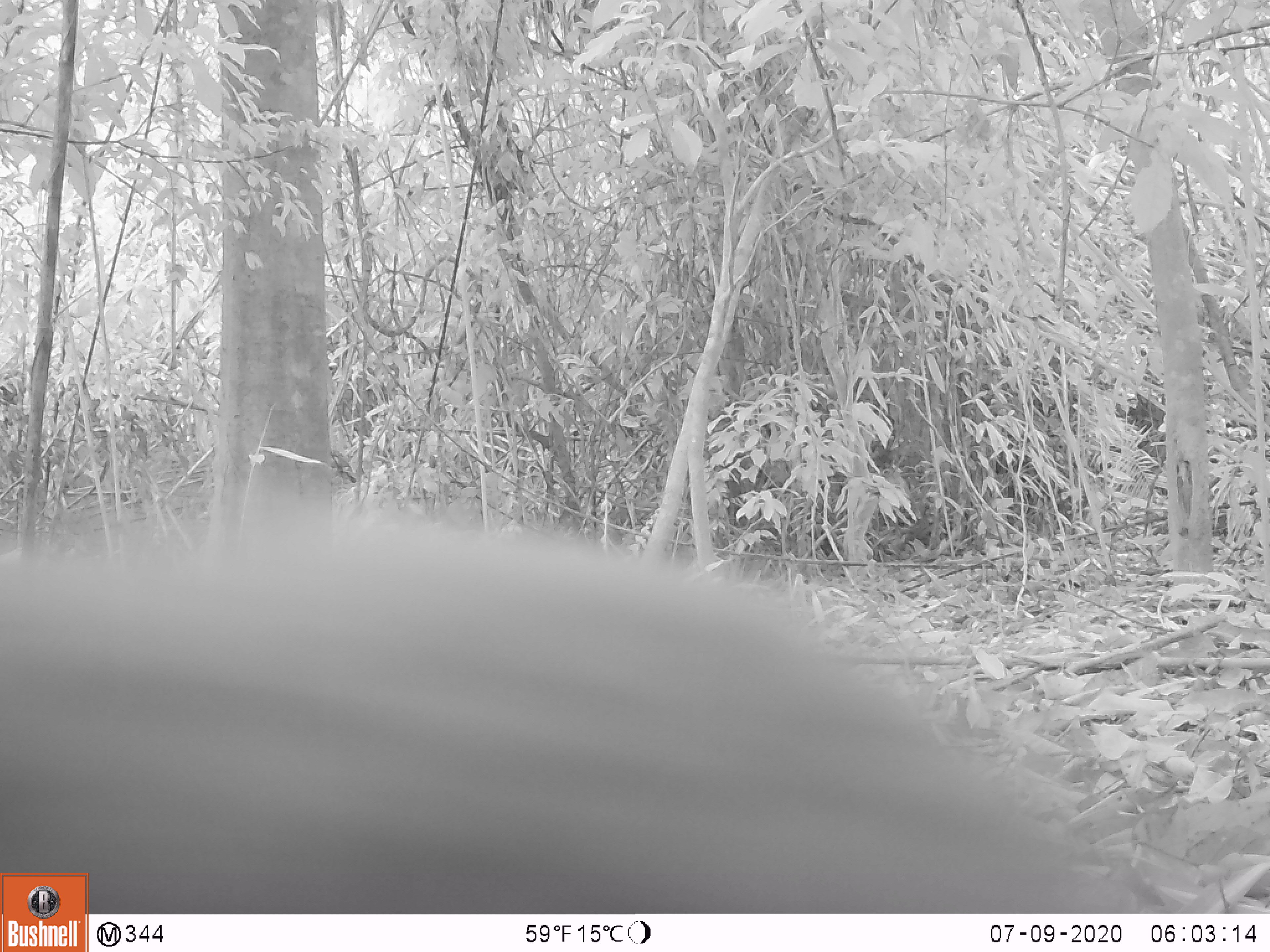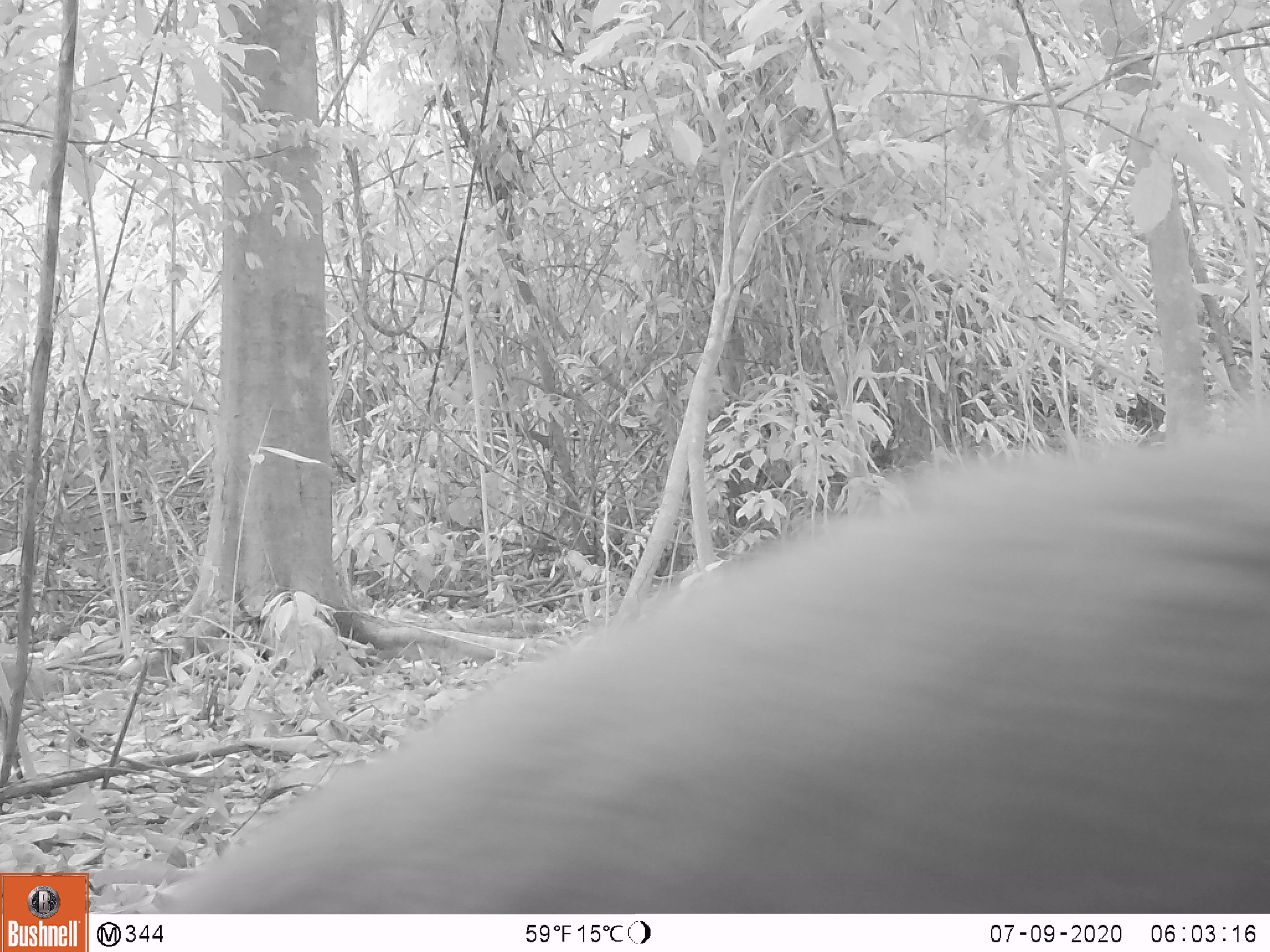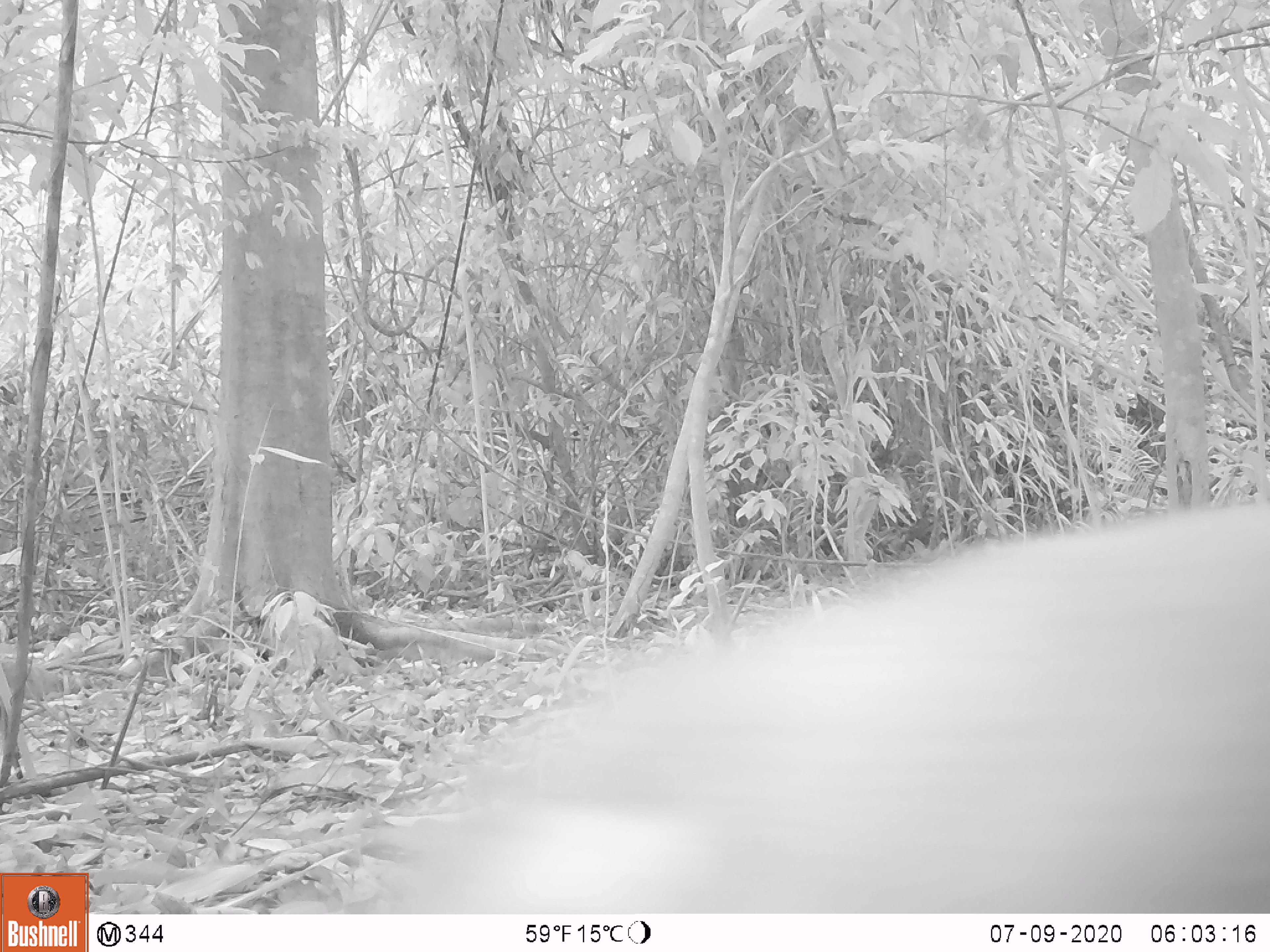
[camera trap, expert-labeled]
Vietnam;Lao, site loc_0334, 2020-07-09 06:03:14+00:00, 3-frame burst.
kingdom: Animalia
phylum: Chordata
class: Mammalia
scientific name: Mammalia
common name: mammal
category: unidentified mammal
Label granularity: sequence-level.